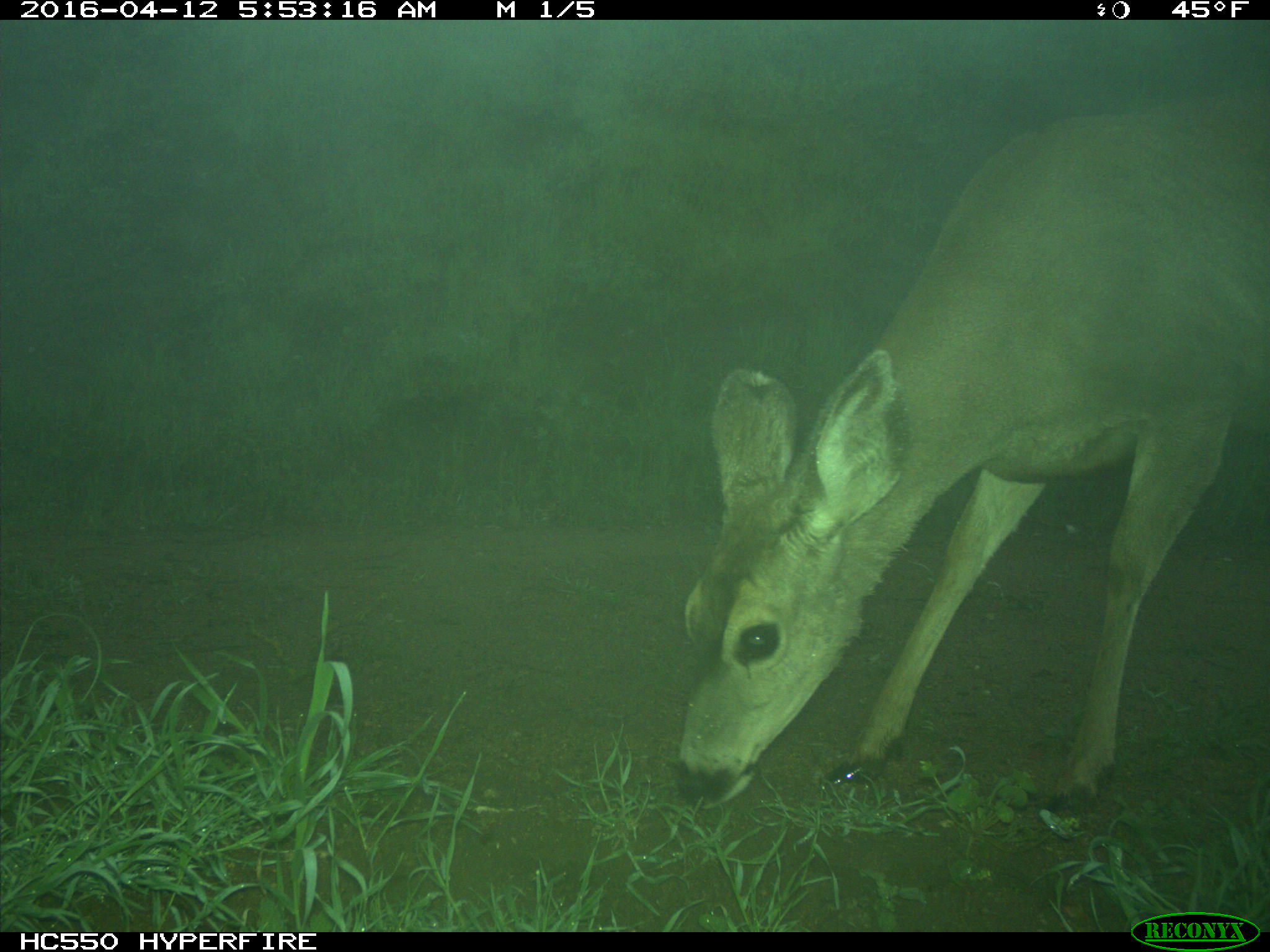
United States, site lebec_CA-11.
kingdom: Animalia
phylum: Chordata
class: Mammalia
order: Artiodactyla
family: Cervidae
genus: Odocoileus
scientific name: Odocoileus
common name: deer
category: unidentified deer